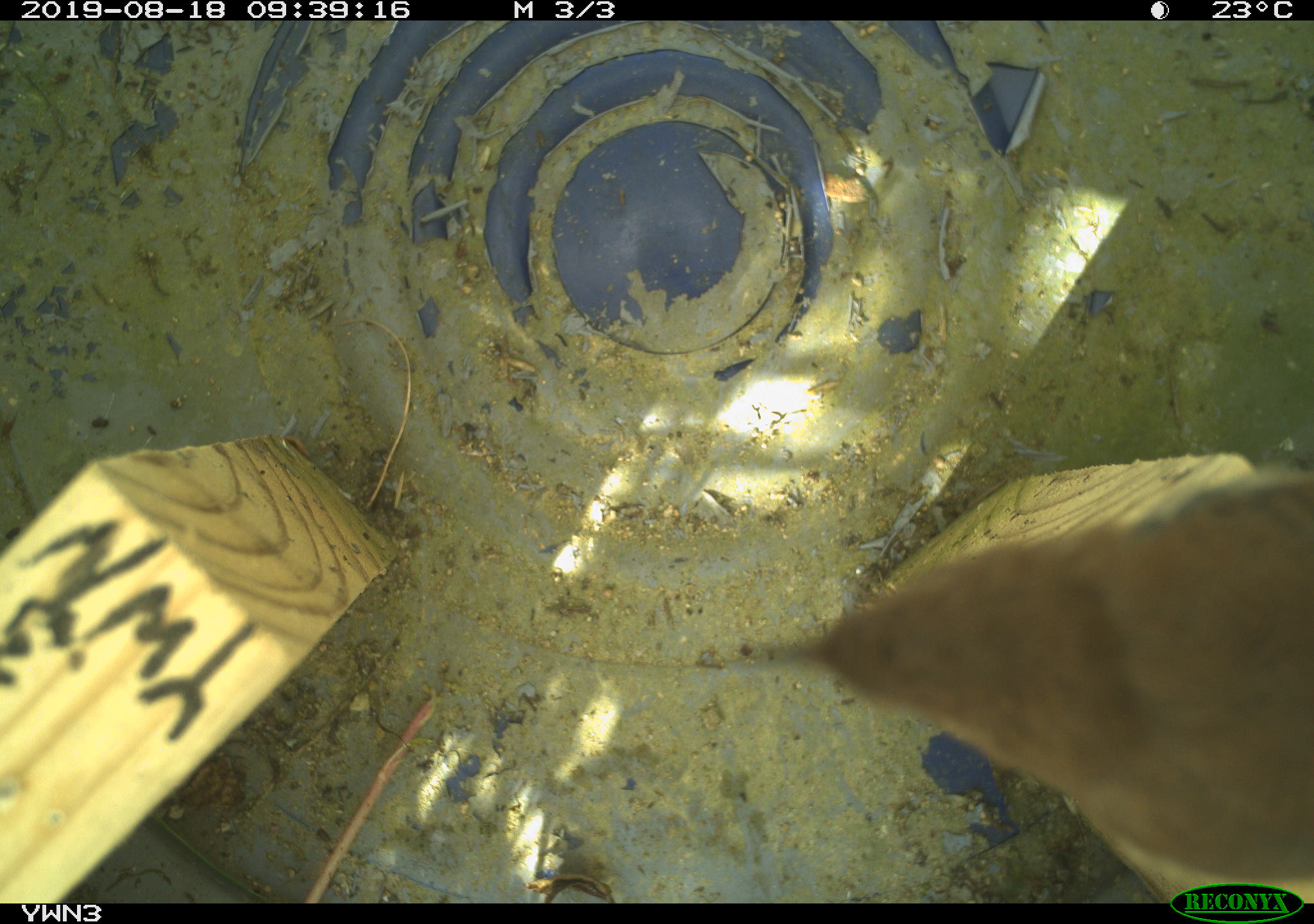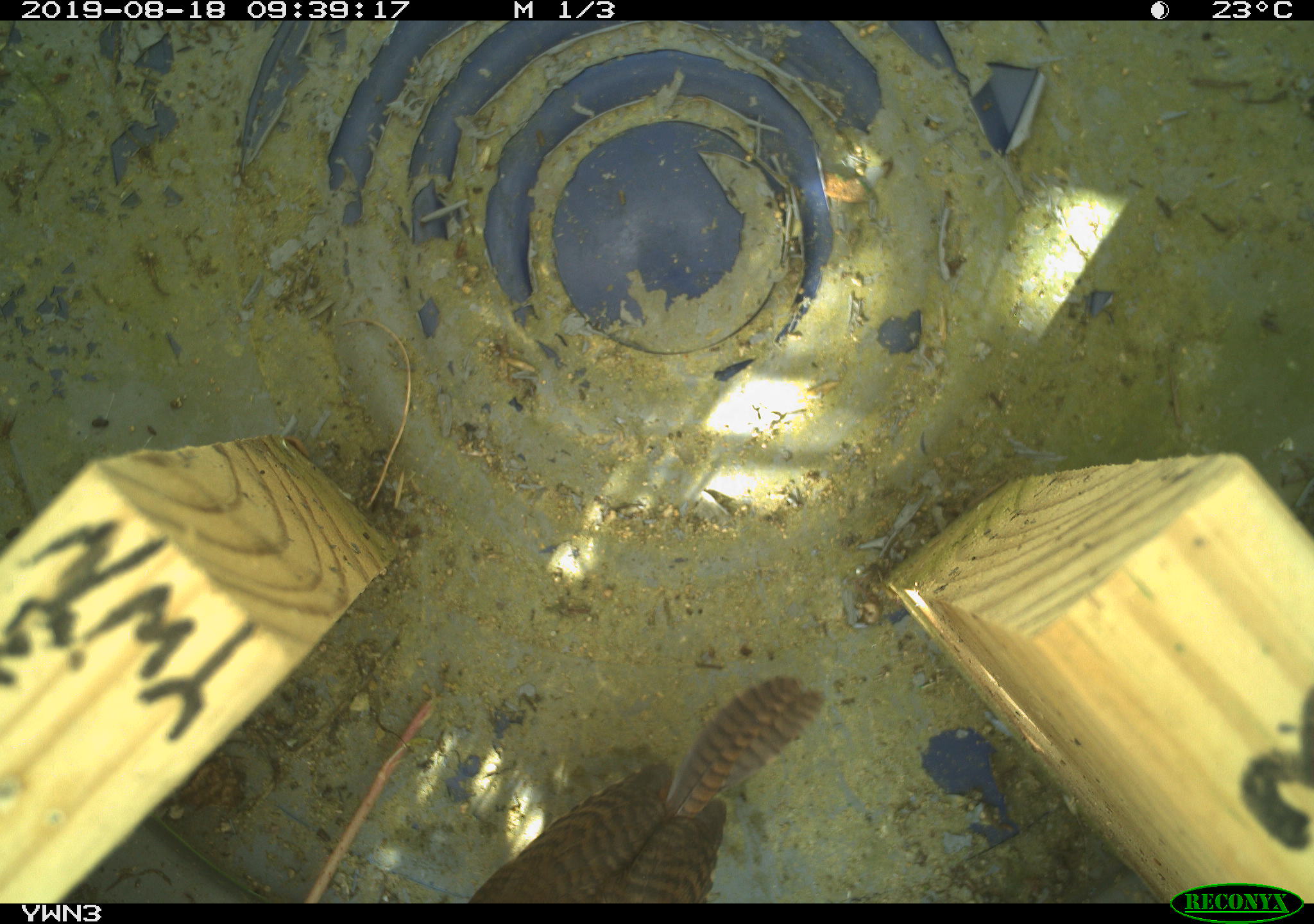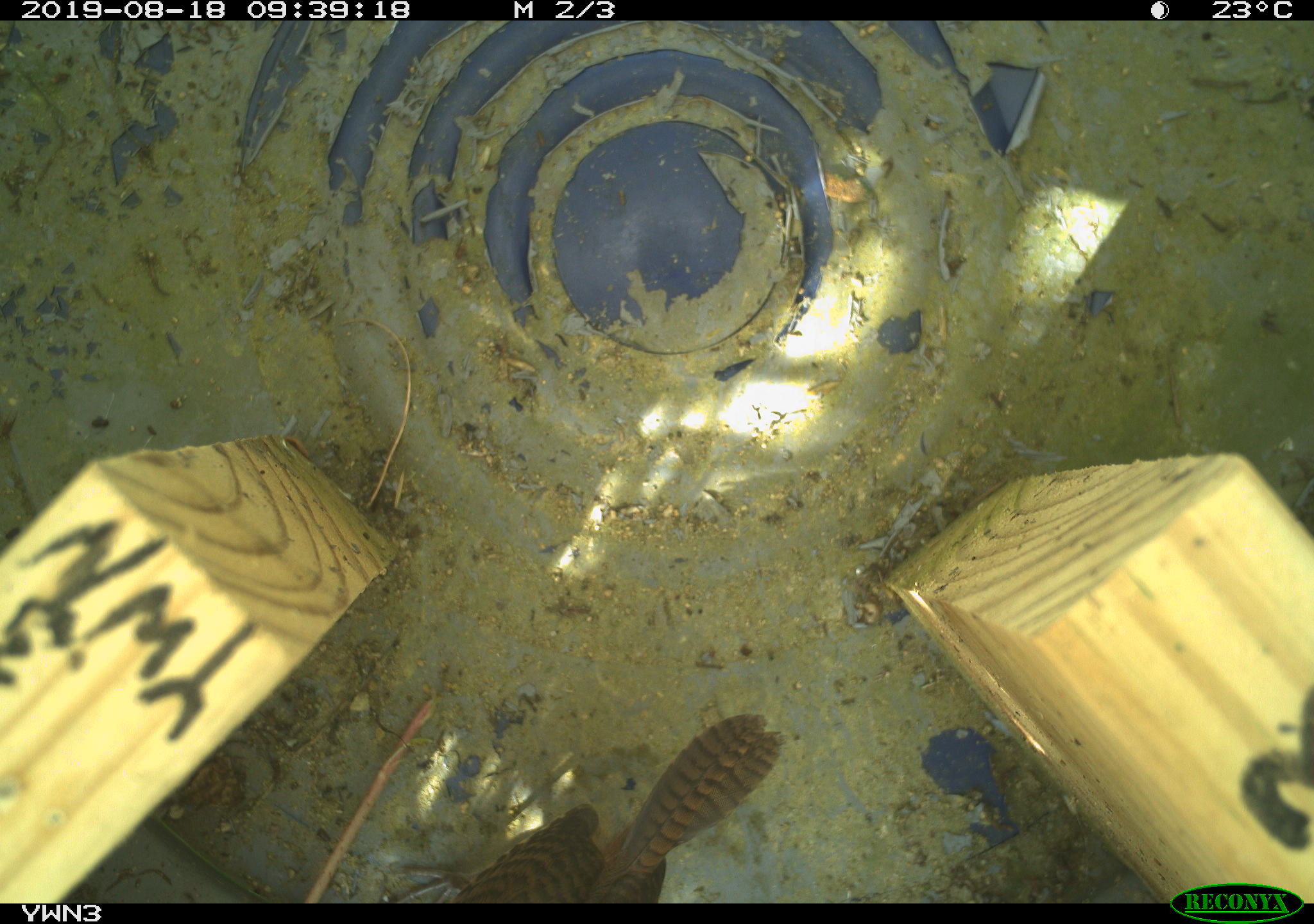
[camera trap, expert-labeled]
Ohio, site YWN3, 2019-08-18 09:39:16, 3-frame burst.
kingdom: Animalia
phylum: Chordata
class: Aves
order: Passeriformes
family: Troglodytidae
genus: Troglodytes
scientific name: Troglodytes aedon aedon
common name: northern house wren